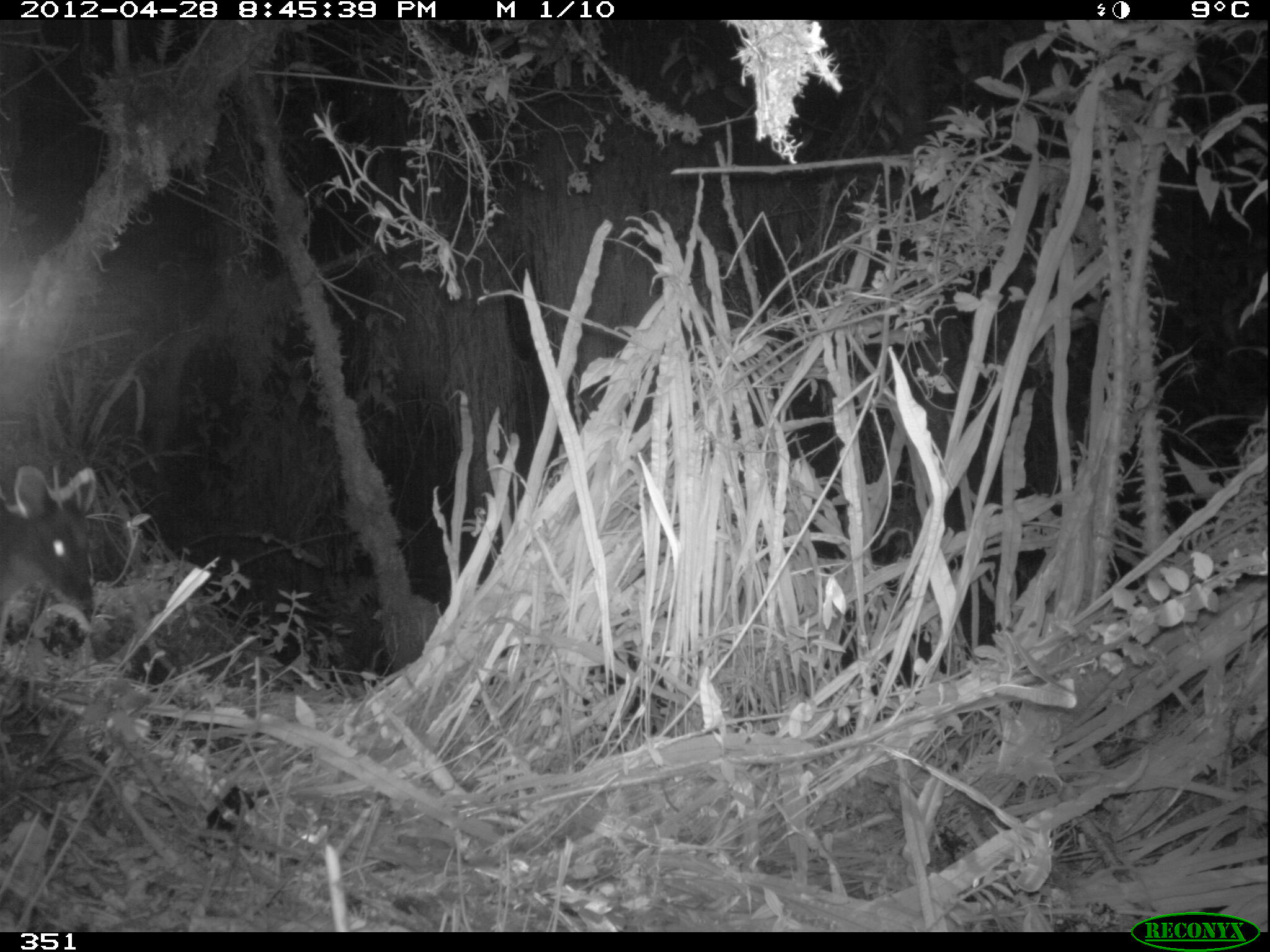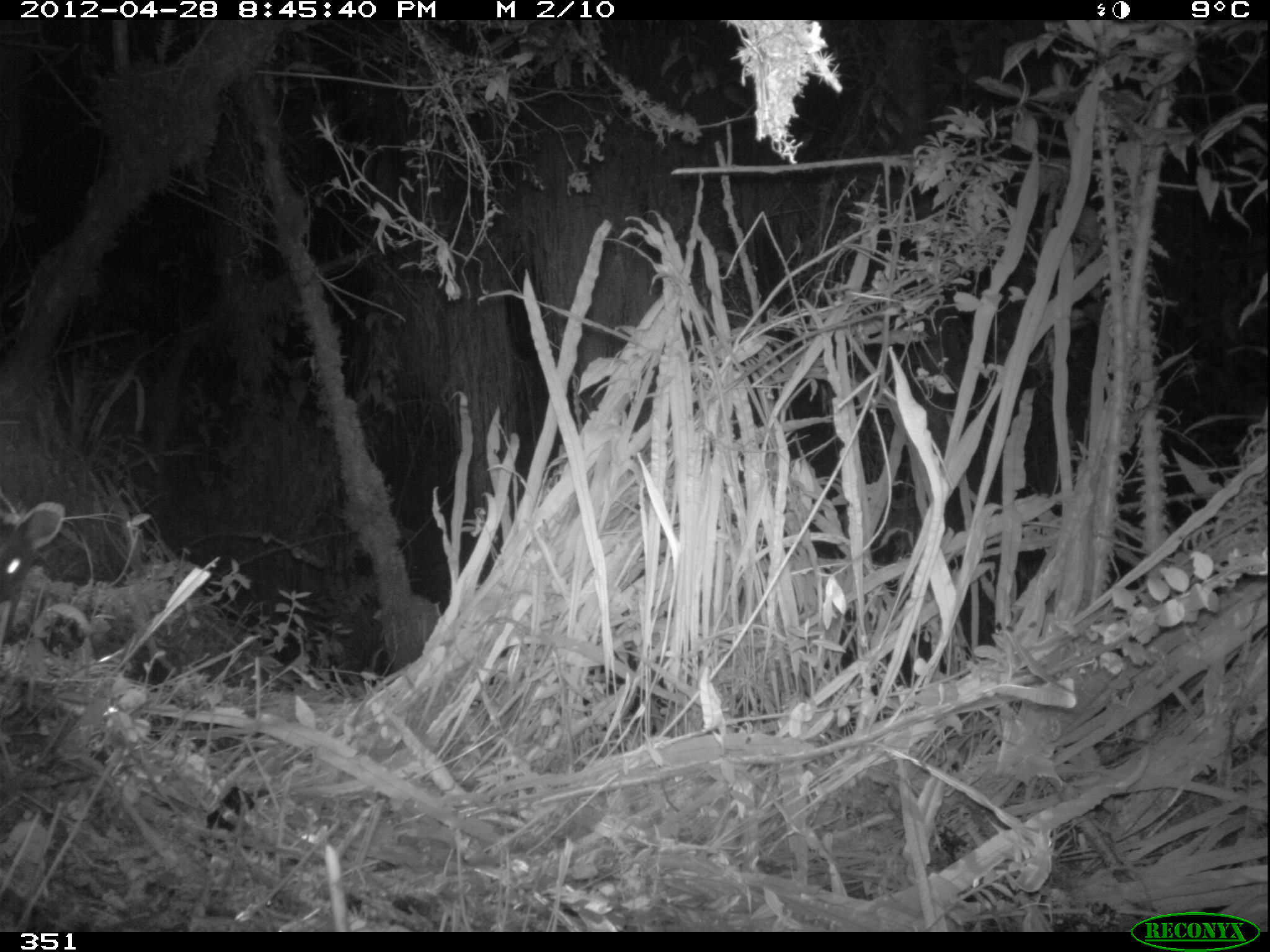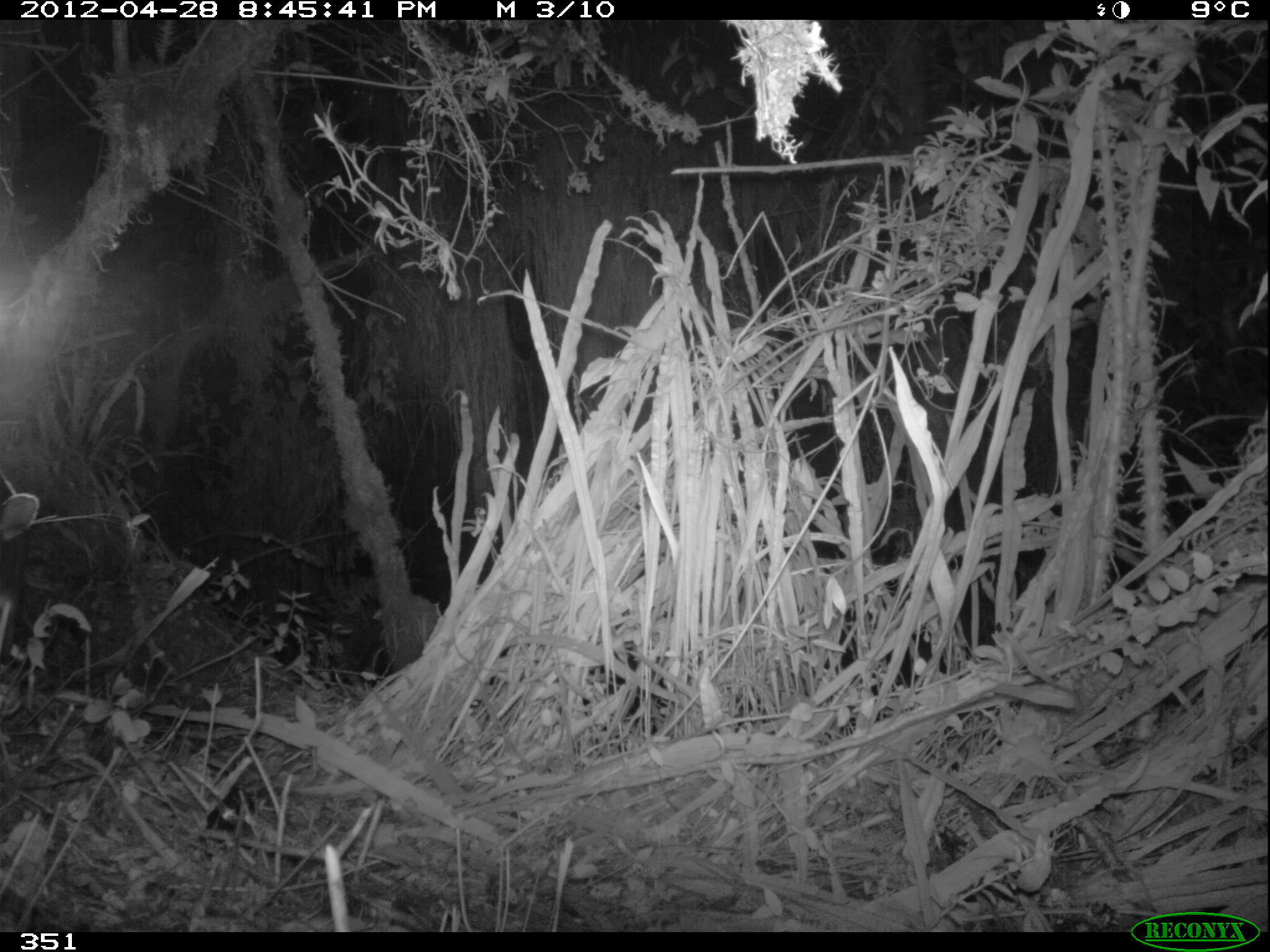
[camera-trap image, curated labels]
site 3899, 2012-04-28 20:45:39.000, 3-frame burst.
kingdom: Animalia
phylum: Chordata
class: Mammalia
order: Artiodactyla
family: Cervidae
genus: Mazama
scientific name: Mazama chunyi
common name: dwarf brocket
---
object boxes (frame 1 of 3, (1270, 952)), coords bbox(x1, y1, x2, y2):
mazama chunyi: bbox(0, 463, 95, 611)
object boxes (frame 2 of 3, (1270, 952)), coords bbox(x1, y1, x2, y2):
mazama chunyi: bbox(0, 500, 66, 645)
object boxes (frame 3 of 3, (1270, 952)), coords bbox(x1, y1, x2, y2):
mazama chunyi: bbox(0, 467, 40, 662)